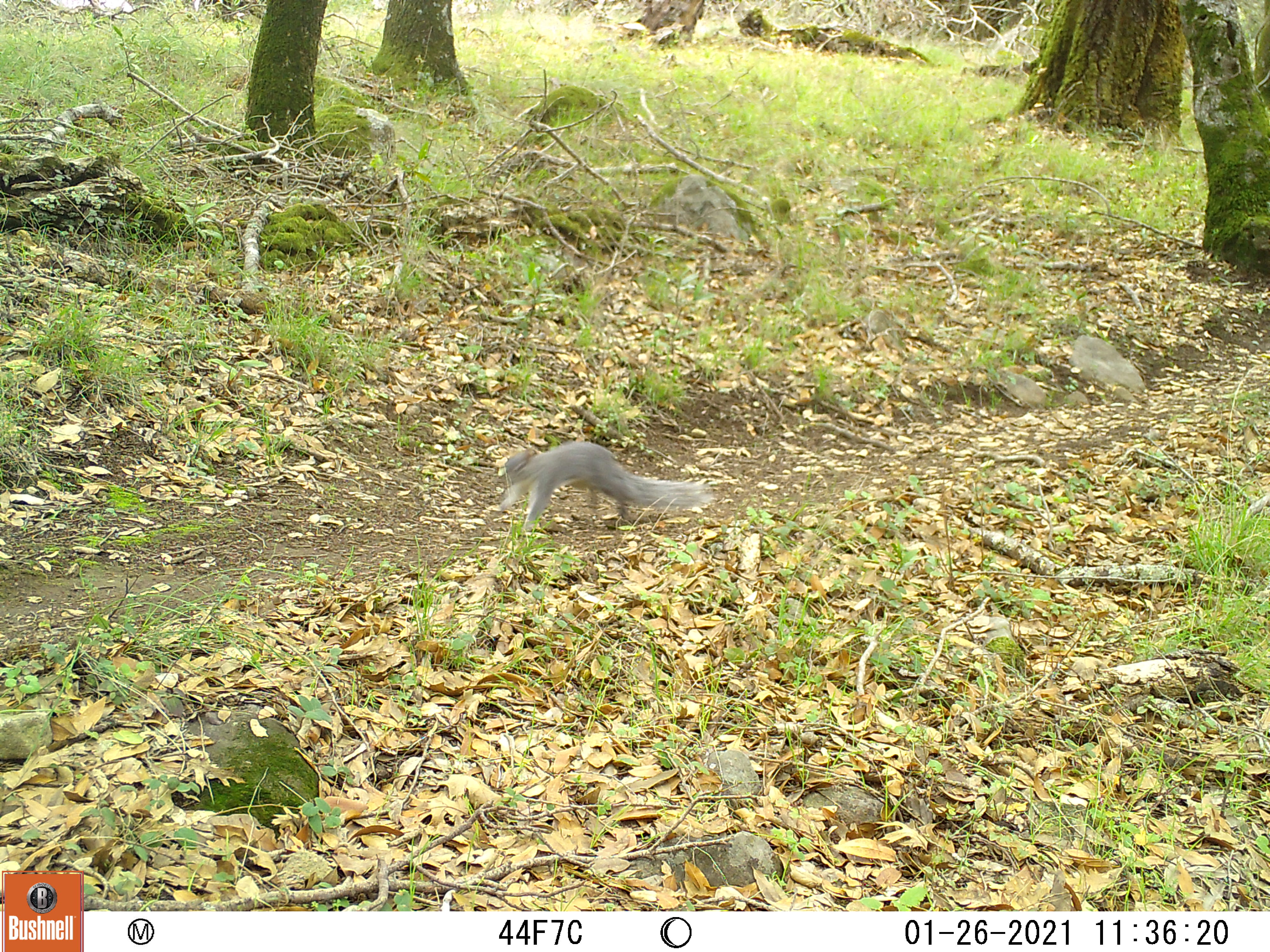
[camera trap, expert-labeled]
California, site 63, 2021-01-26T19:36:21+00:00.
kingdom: Animalia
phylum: Chordata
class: Mammalia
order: Rodentia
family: Sciuridae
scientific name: Sciuridae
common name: squirrel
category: unknown squirrel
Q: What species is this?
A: Unknown squirrel (squirrel) (Sciuridae).